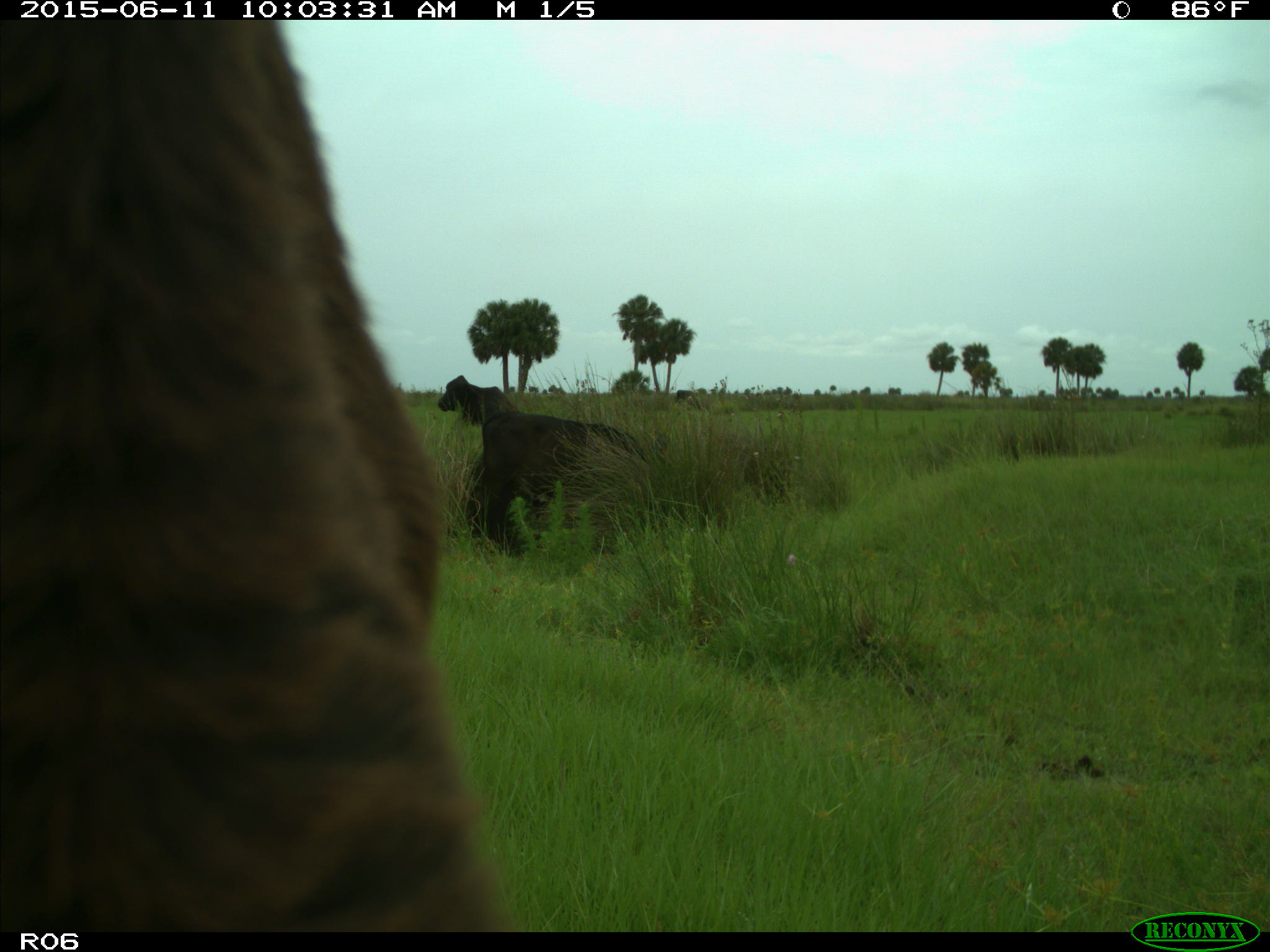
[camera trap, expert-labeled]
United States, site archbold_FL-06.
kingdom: Animalia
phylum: Chordata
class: Mammalia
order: Artiodactyla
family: Bovidae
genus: Bos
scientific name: Bos taurus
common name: domestic cow